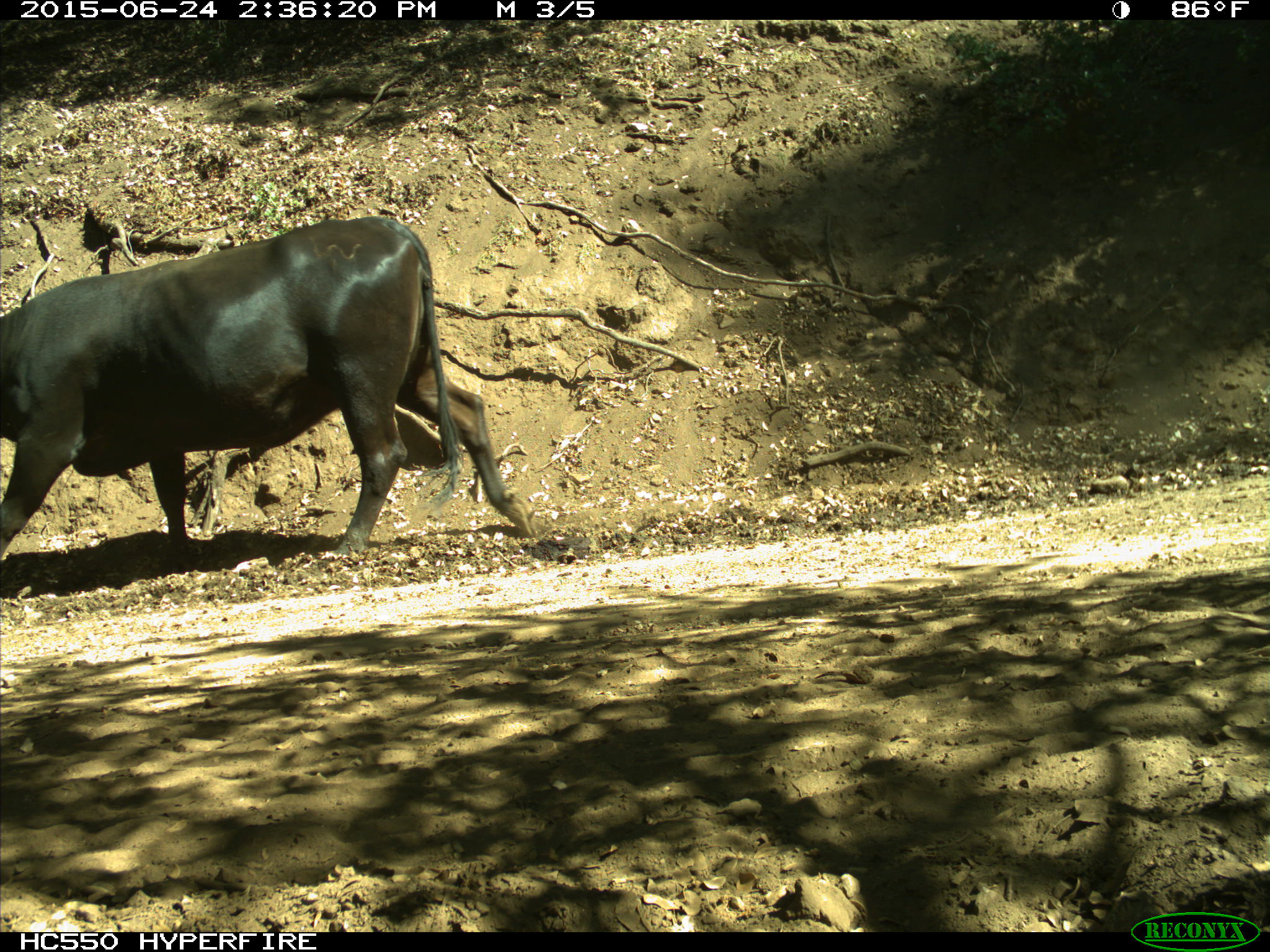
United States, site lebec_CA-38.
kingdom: Animalia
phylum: Chordata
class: Mammalia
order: Artiodactyla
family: Bovidae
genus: Bos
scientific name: Bos taurus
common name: domestic cow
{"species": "Bos taurus (domestic cow)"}